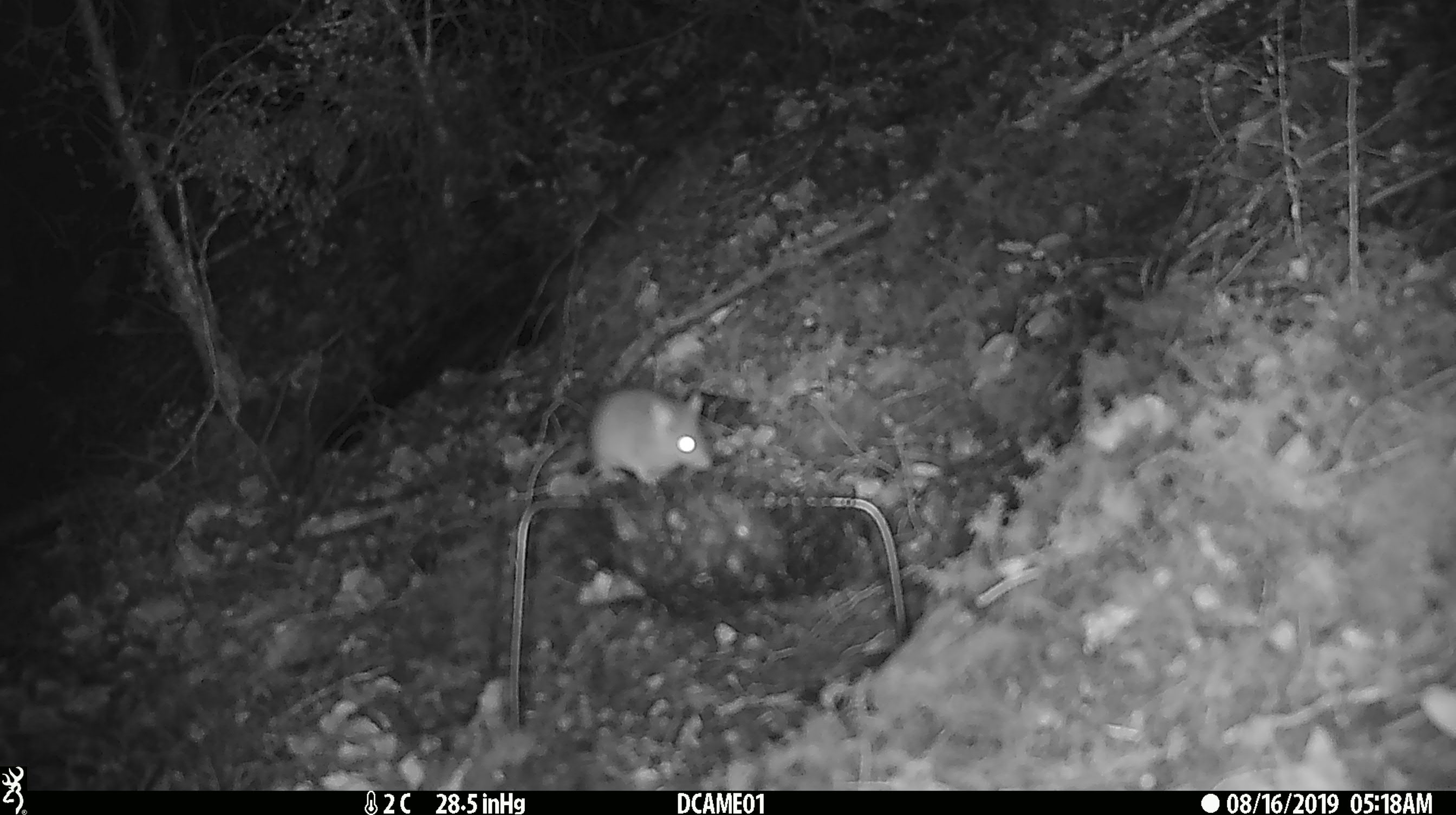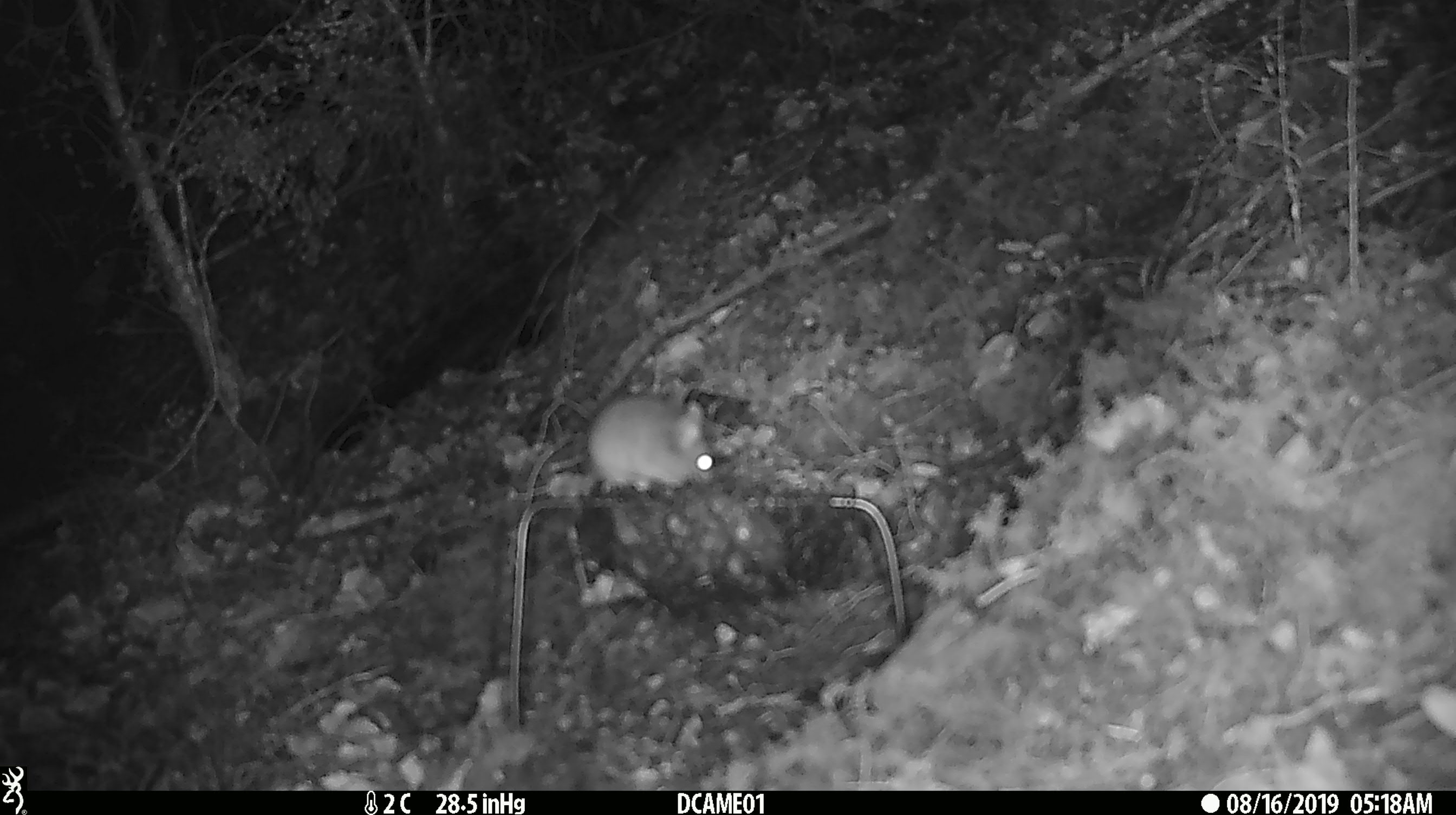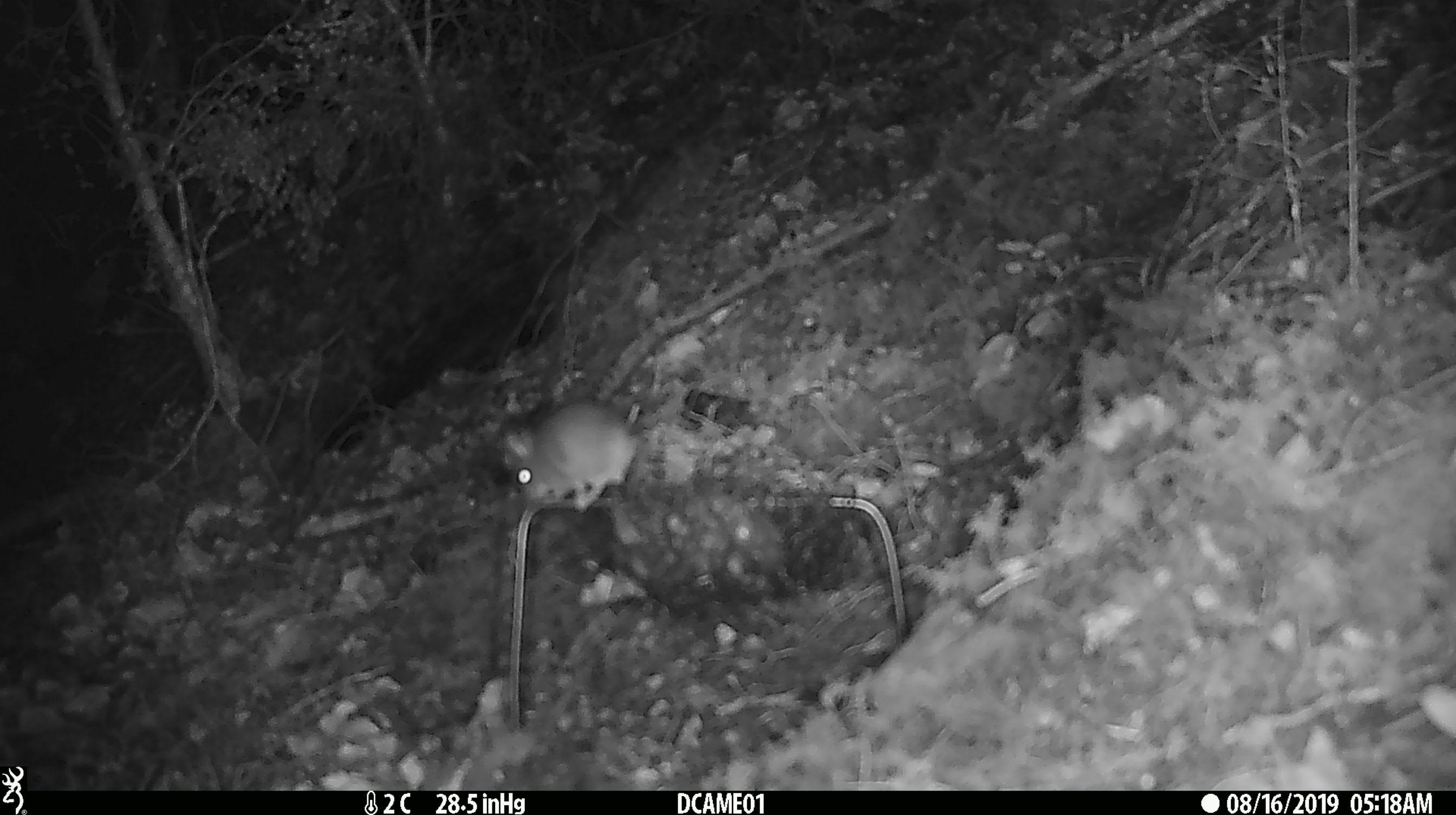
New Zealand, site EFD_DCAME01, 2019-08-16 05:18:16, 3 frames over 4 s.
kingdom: Animalia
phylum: Chordata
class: Mammalia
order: Rodentia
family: Muridae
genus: Mus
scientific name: Mus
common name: mouse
Mouse (Mus).